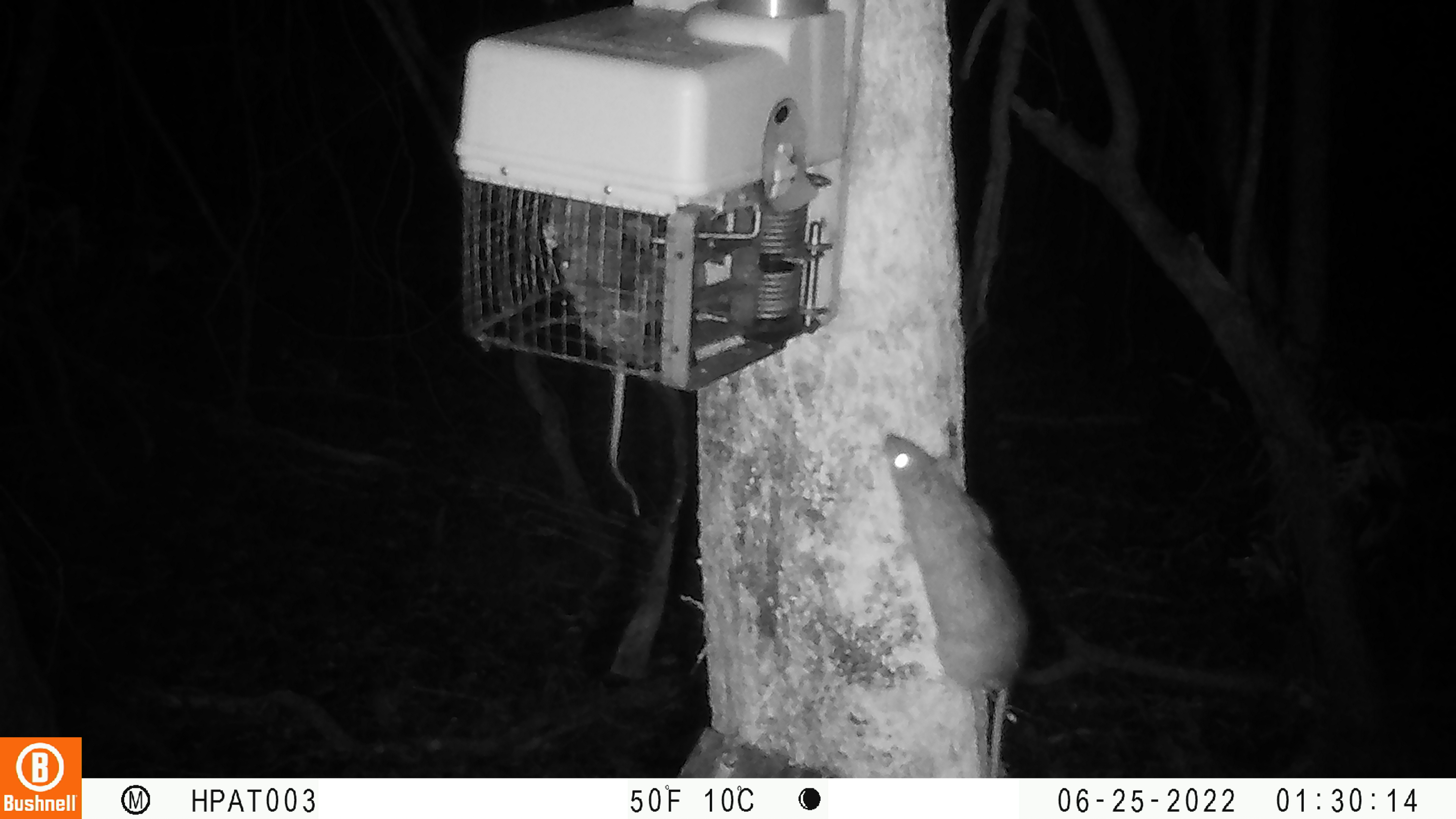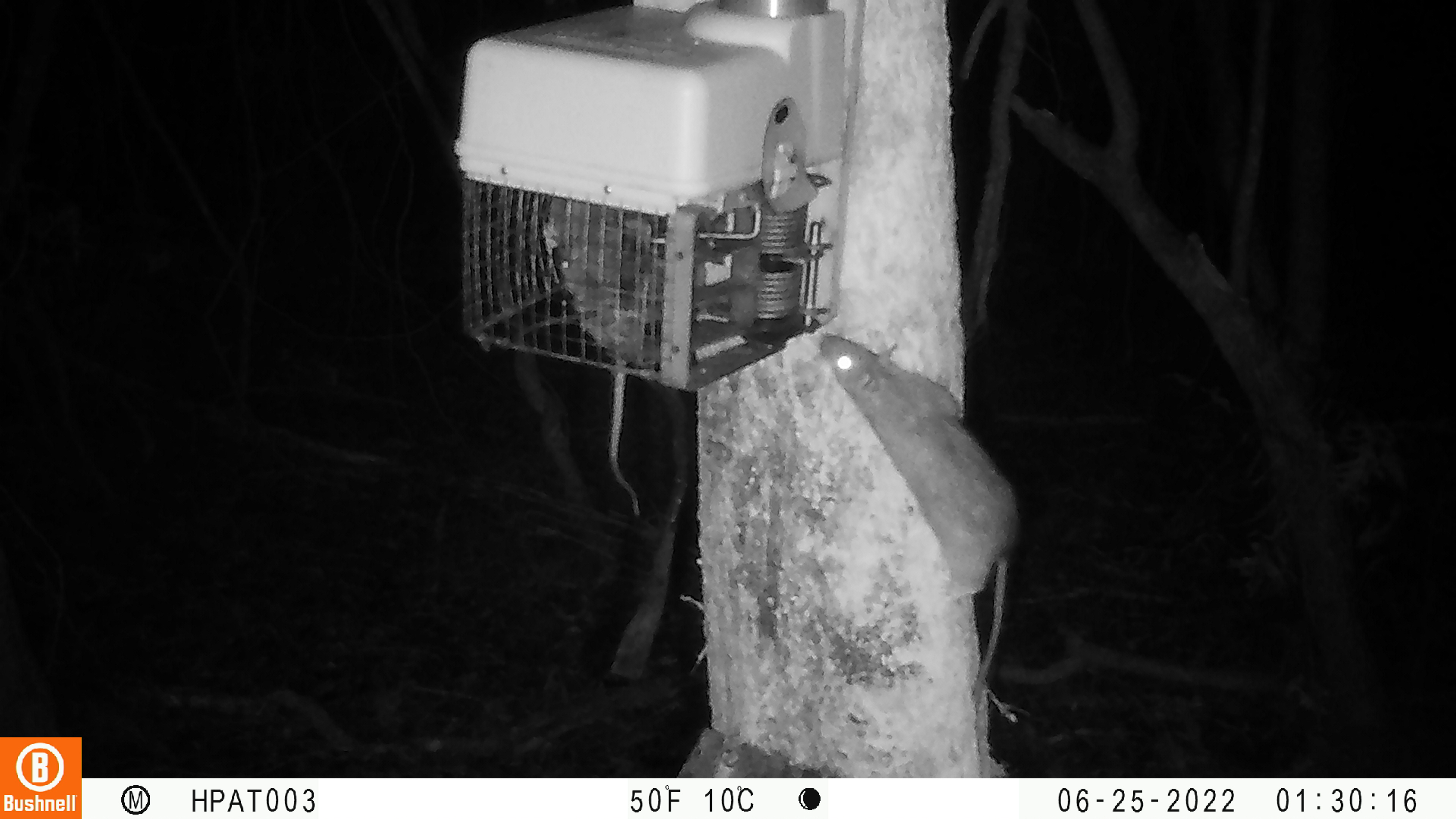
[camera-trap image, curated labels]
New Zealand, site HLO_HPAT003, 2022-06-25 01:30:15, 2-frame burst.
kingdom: Animalia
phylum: Chordata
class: Mammalia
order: Rodentia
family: Muridae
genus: Rattus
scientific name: Rattus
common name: rat